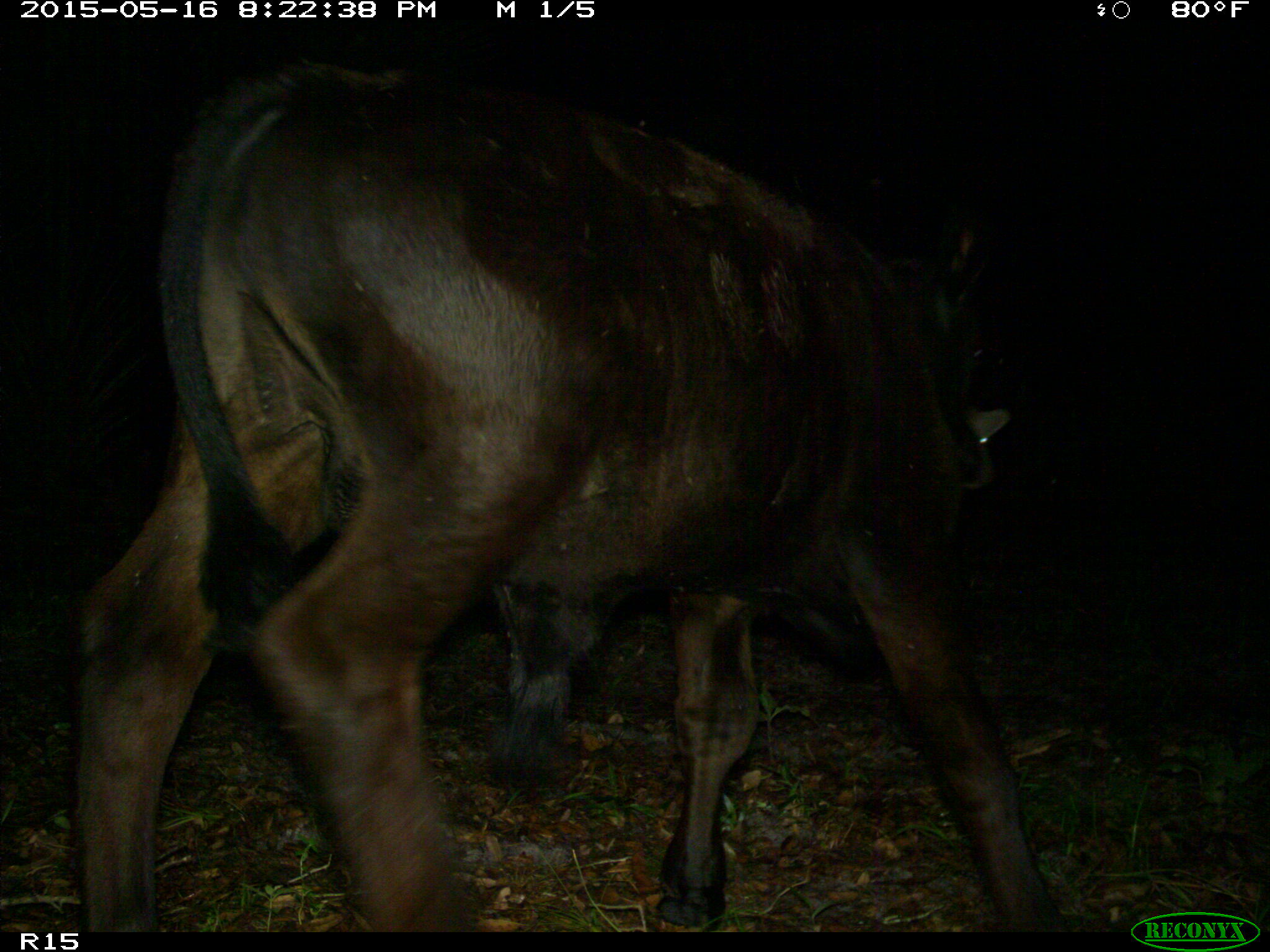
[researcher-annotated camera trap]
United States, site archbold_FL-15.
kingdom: Animalia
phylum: Chordata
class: Mammalia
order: Artiodactyla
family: Bovidae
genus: Bos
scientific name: Bos taurus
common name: domestic cow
Bos taurus (domestic cow).